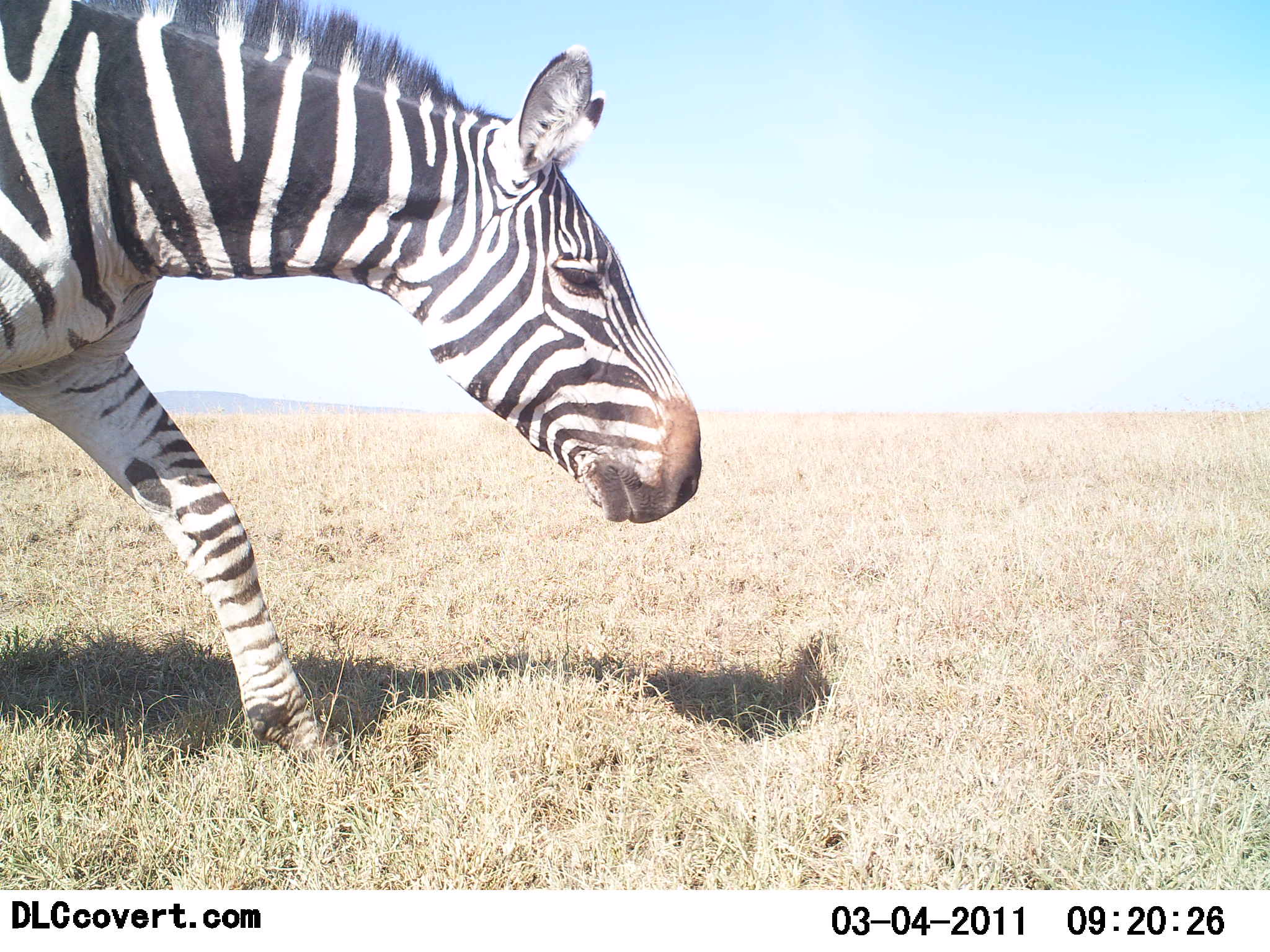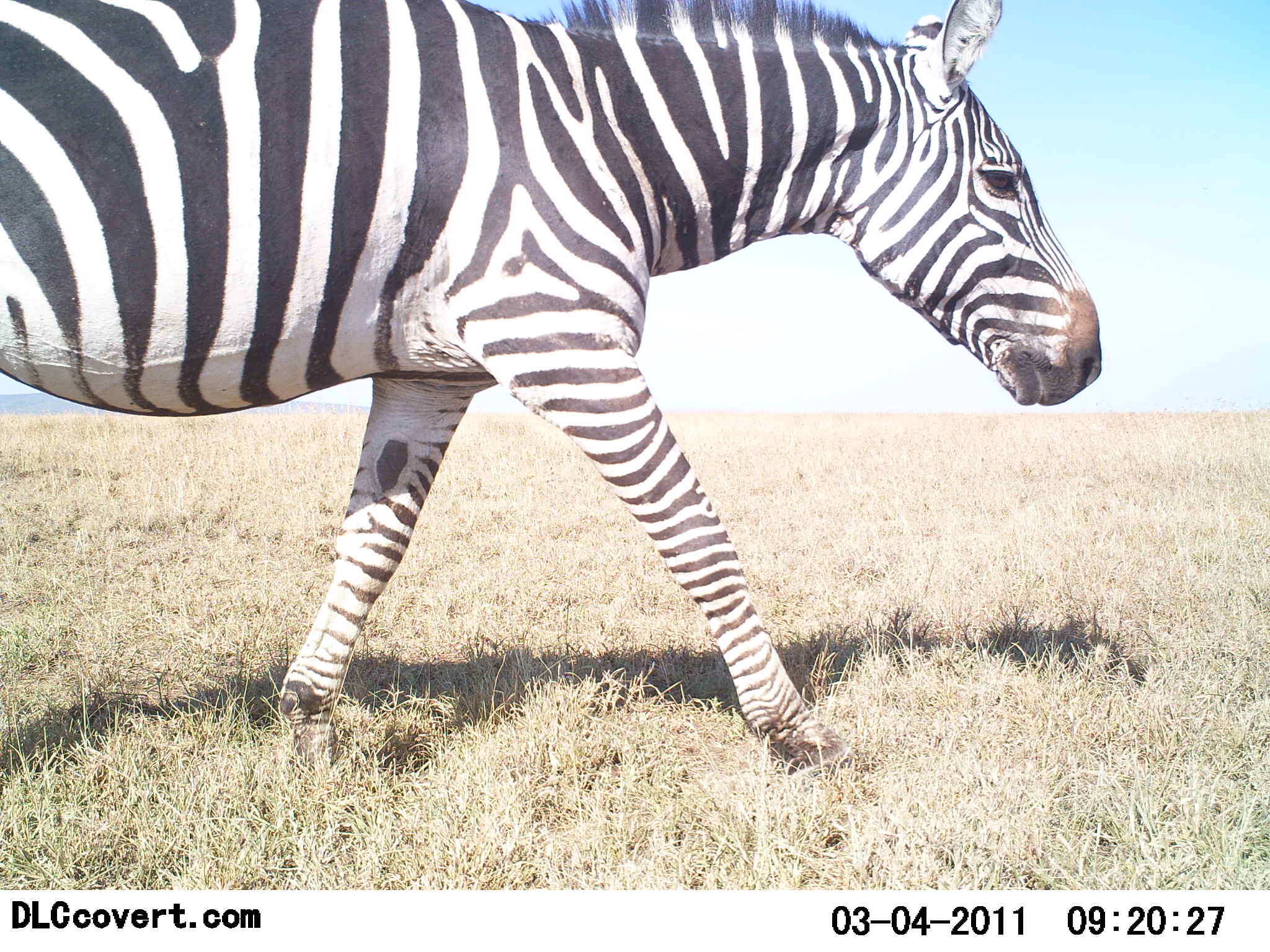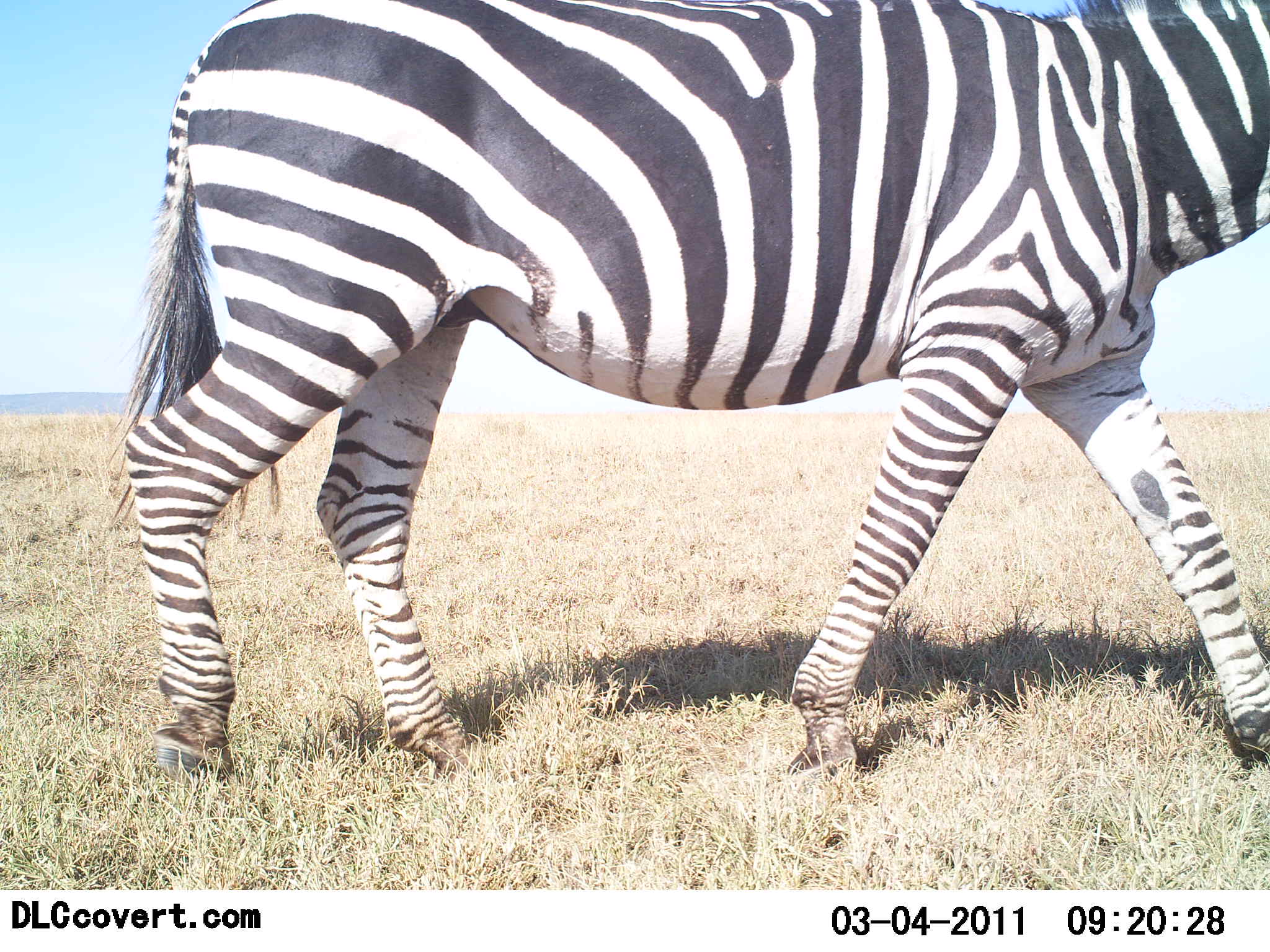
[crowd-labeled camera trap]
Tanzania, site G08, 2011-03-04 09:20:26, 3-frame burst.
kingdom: Animalia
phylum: Chordata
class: Mammalia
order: Perissodactyla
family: Equidae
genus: Equus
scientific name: Equus quagga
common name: plains zebra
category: zebra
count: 1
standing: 8%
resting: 0%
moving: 92%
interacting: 0%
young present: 0%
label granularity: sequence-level